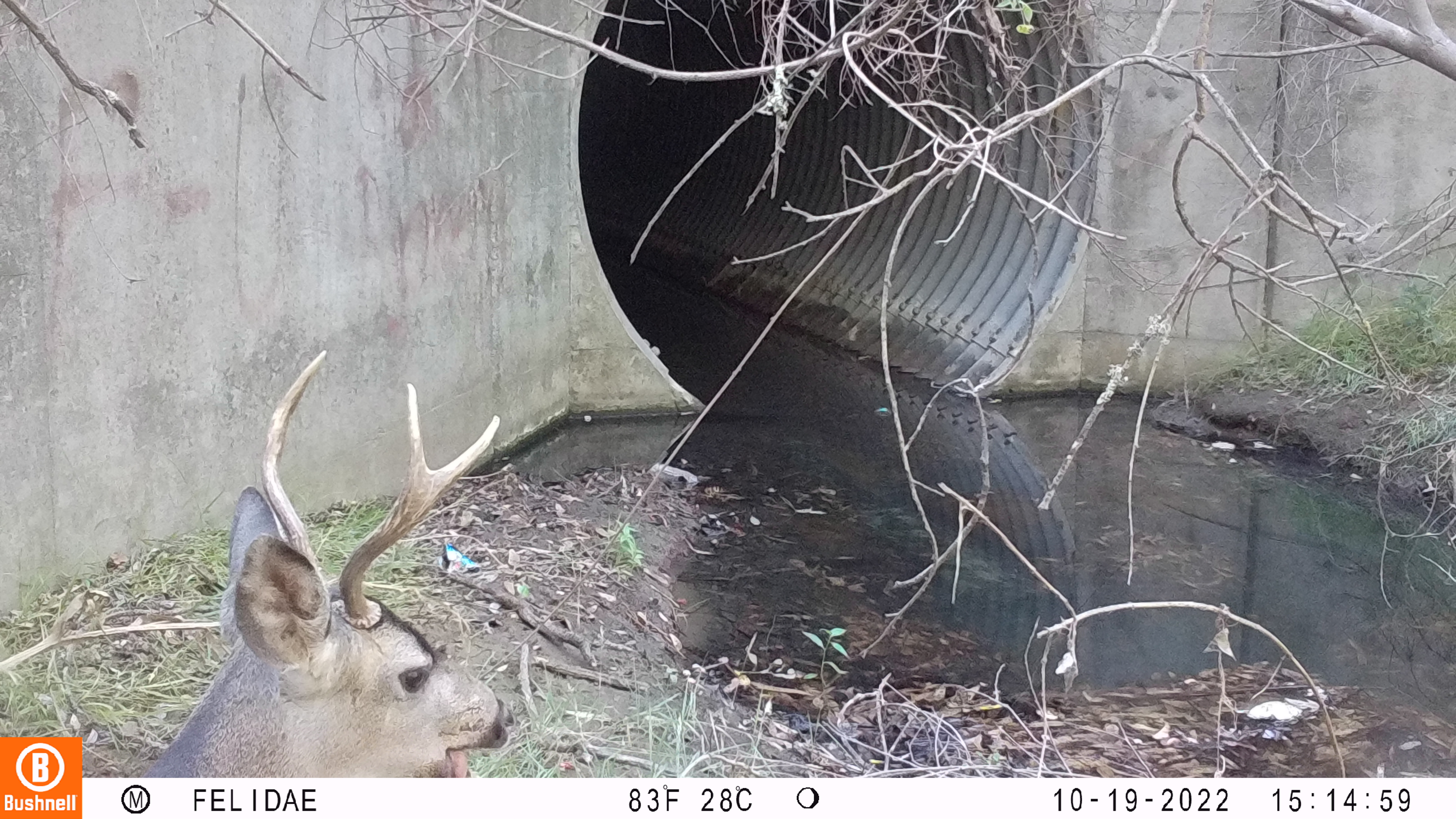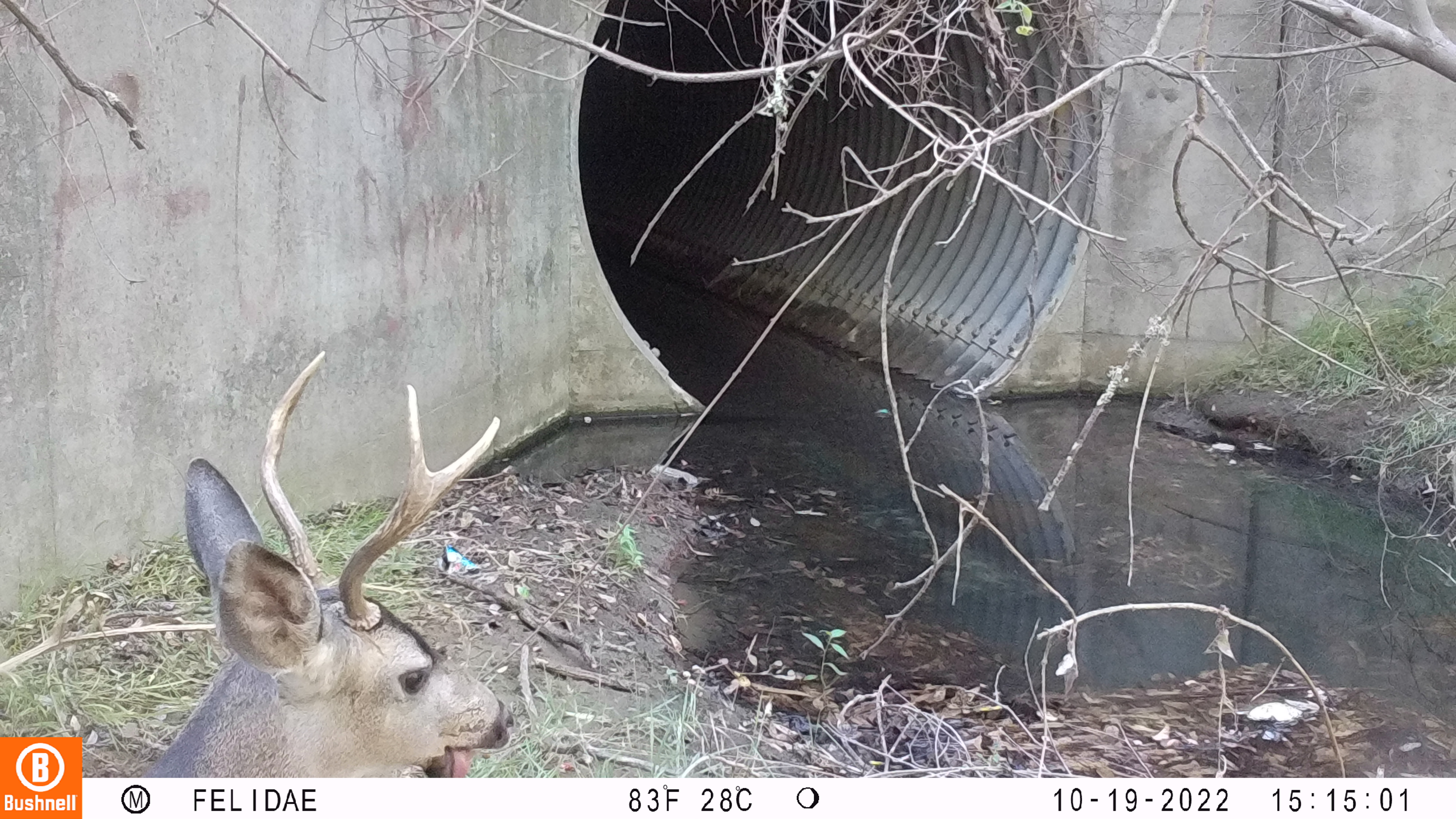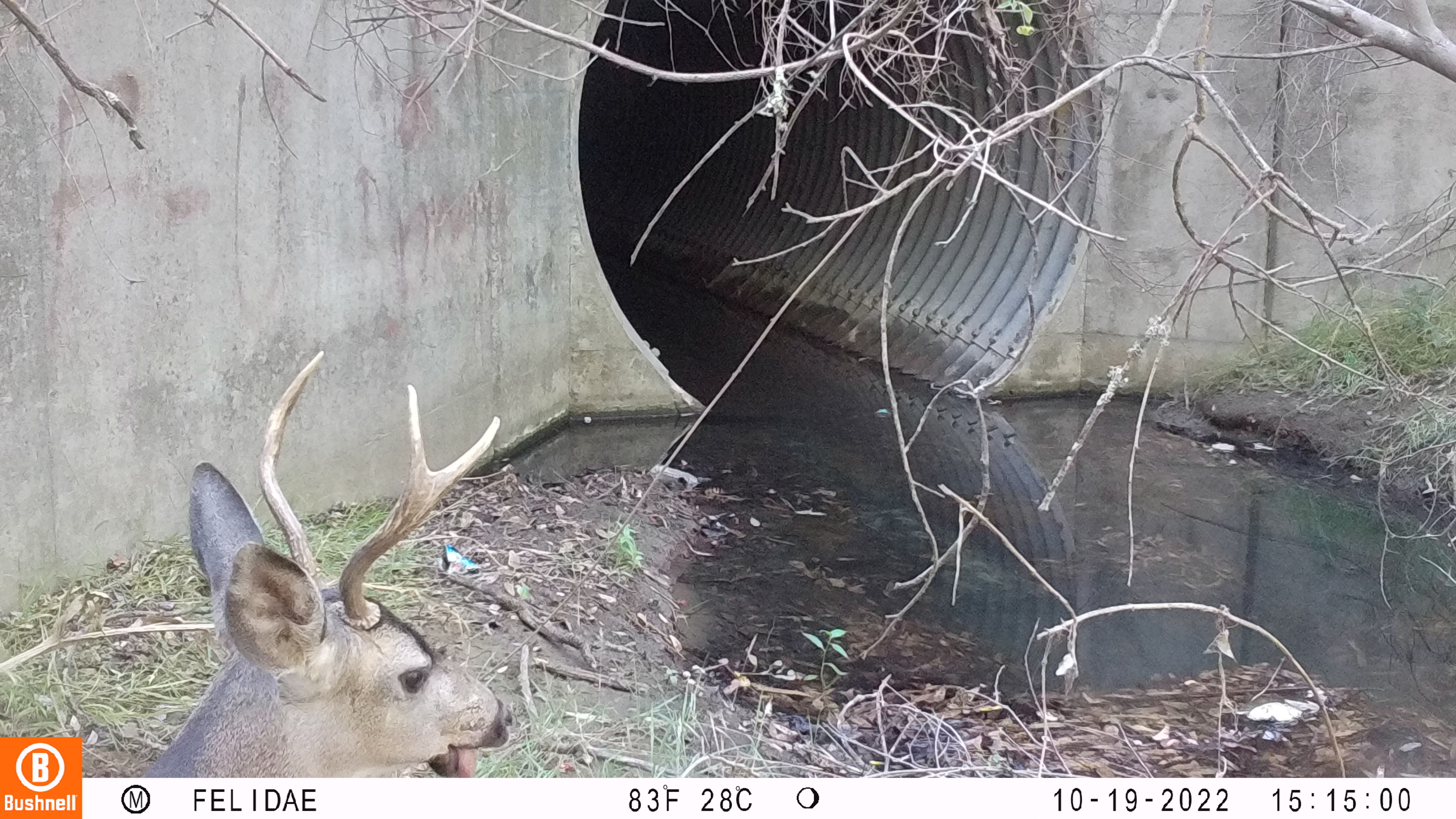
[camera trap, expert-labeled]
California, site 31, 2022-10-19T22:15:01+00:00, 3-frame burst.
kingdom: Animalia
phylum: Chordata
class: Mammalia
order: Artiodactyla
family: Cervidae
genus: Odocoileus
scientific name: Odocoileus hemionus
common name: mule deer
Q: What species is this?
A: Mule deer (Odocoileus hemionus).